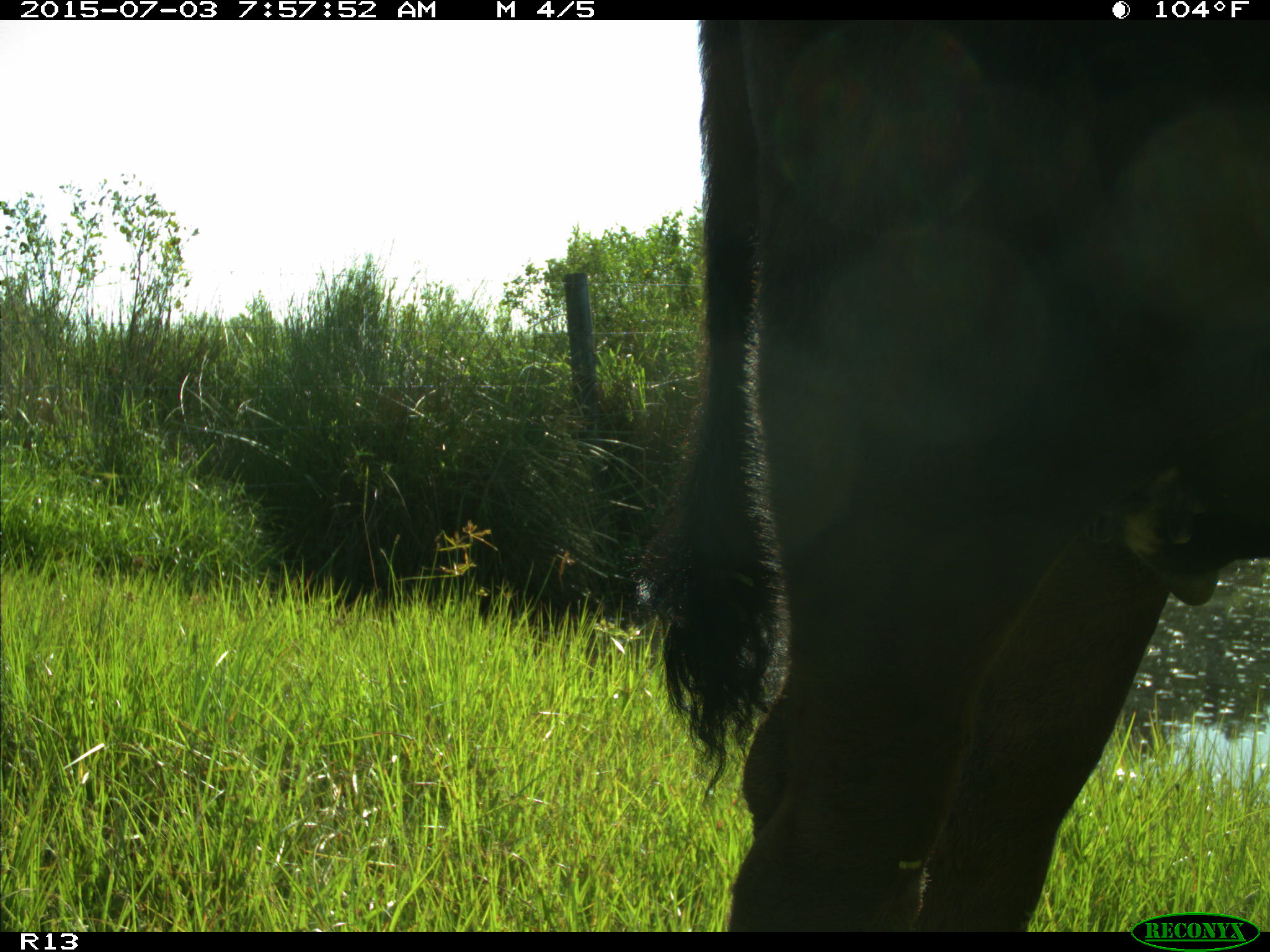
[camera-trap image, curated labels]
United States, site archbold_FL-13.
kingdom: Animalia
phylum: Chordata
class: Mammalia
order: Artiodactyla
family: Bovidae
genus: Bos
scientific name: Bos taurus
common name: domestic cow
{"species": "Bos taurus (domestic cow)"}